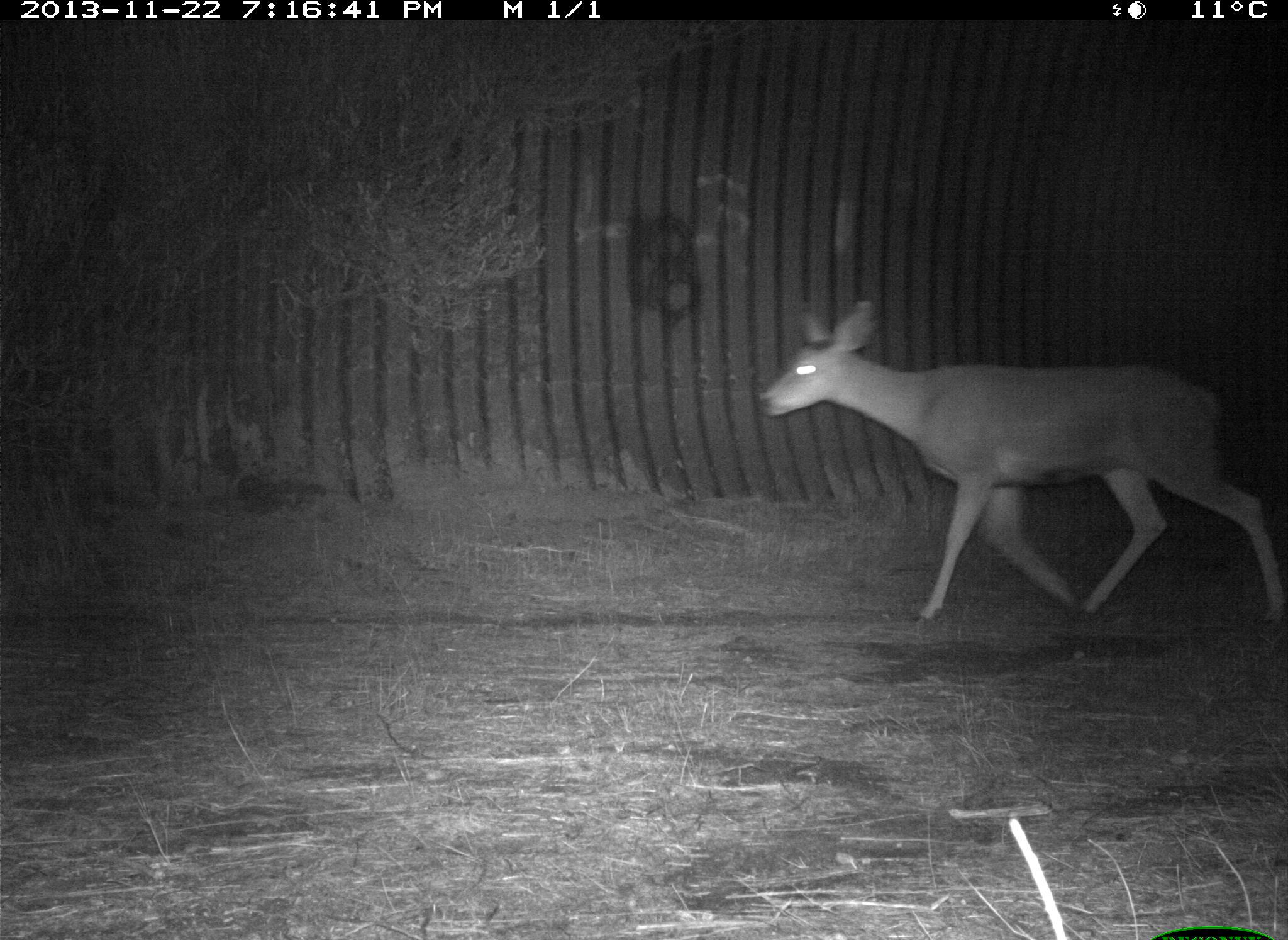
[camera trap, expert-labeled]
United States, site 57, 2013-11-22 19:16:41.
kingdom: Animalia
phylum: Chordata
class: Mammalia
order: Artiodactyla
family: Cervidae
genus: Odocoileus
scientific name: Odocoileus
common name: deer